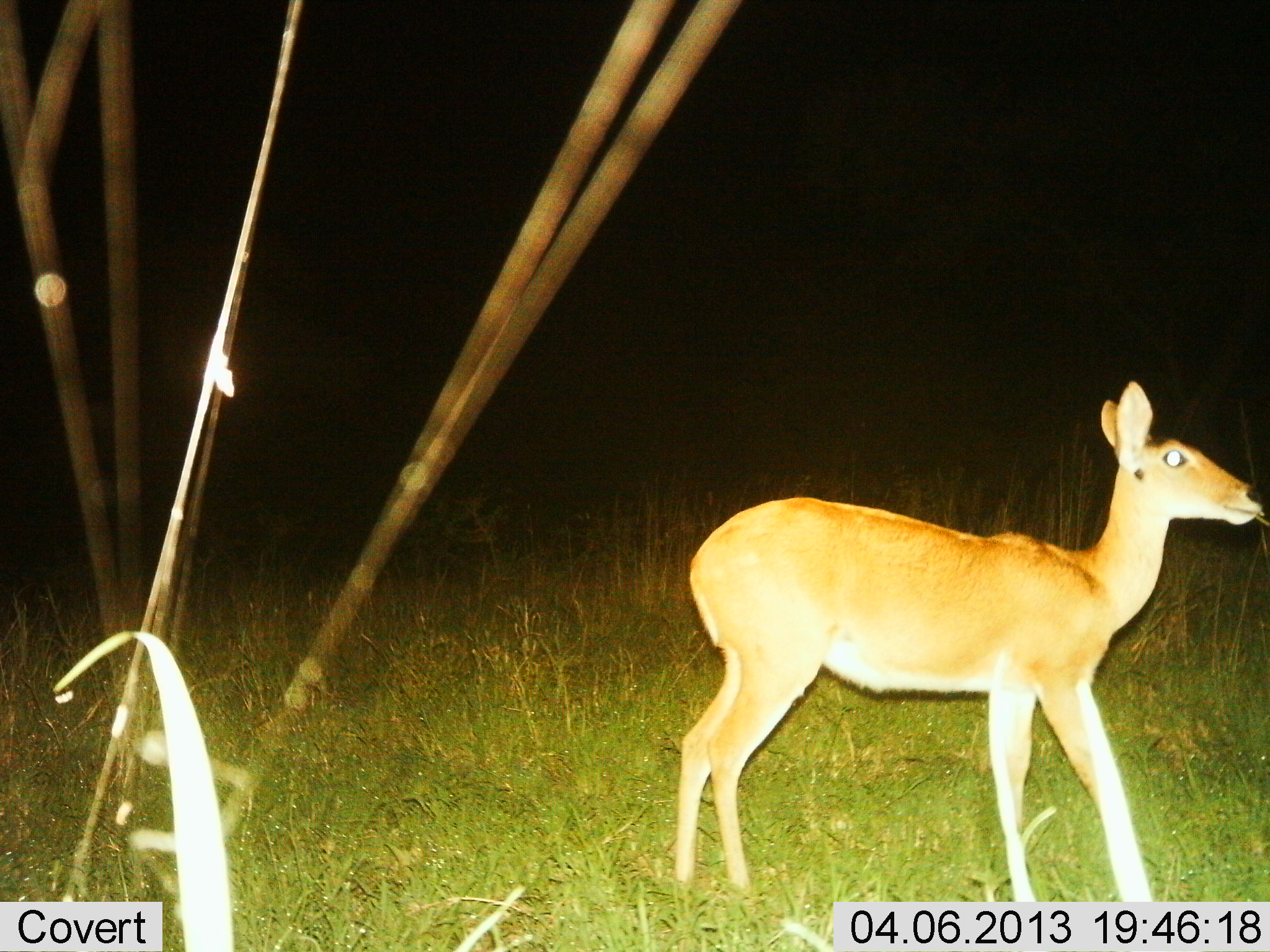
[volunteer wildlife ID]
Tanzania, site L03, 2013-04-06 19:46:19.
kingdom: Animalia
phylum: Chordata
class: Mammalia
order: Artiodactyla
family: Bovidae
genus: Redunca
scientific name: Redunca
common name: reedbuck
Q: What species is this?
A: Reedbuck (Redunca).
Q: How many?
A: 1.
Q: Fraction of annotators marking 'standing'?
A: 90%.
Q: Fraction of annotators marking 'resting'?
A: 0%.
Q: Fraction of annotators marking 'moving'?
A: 7%.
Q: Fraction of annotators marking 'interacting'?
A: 0%.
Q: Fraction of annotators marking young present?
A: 3%.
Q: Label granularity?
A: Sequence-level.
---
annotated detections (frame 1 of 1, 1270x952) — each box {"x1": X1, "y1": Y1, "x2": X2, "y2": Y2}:
animal: {"x1": 675, "y1": 382, "x2": 1270, "y2": 901}